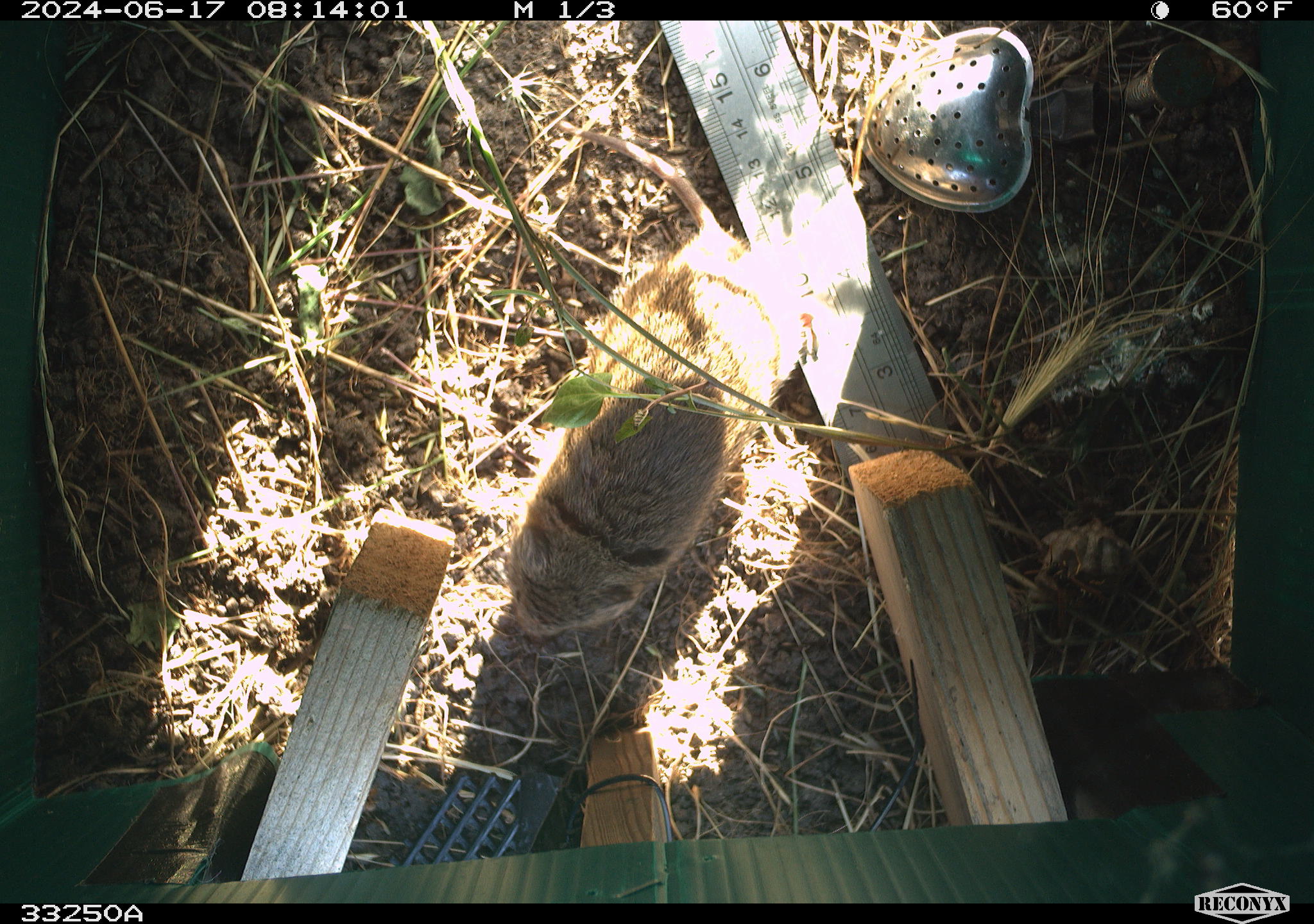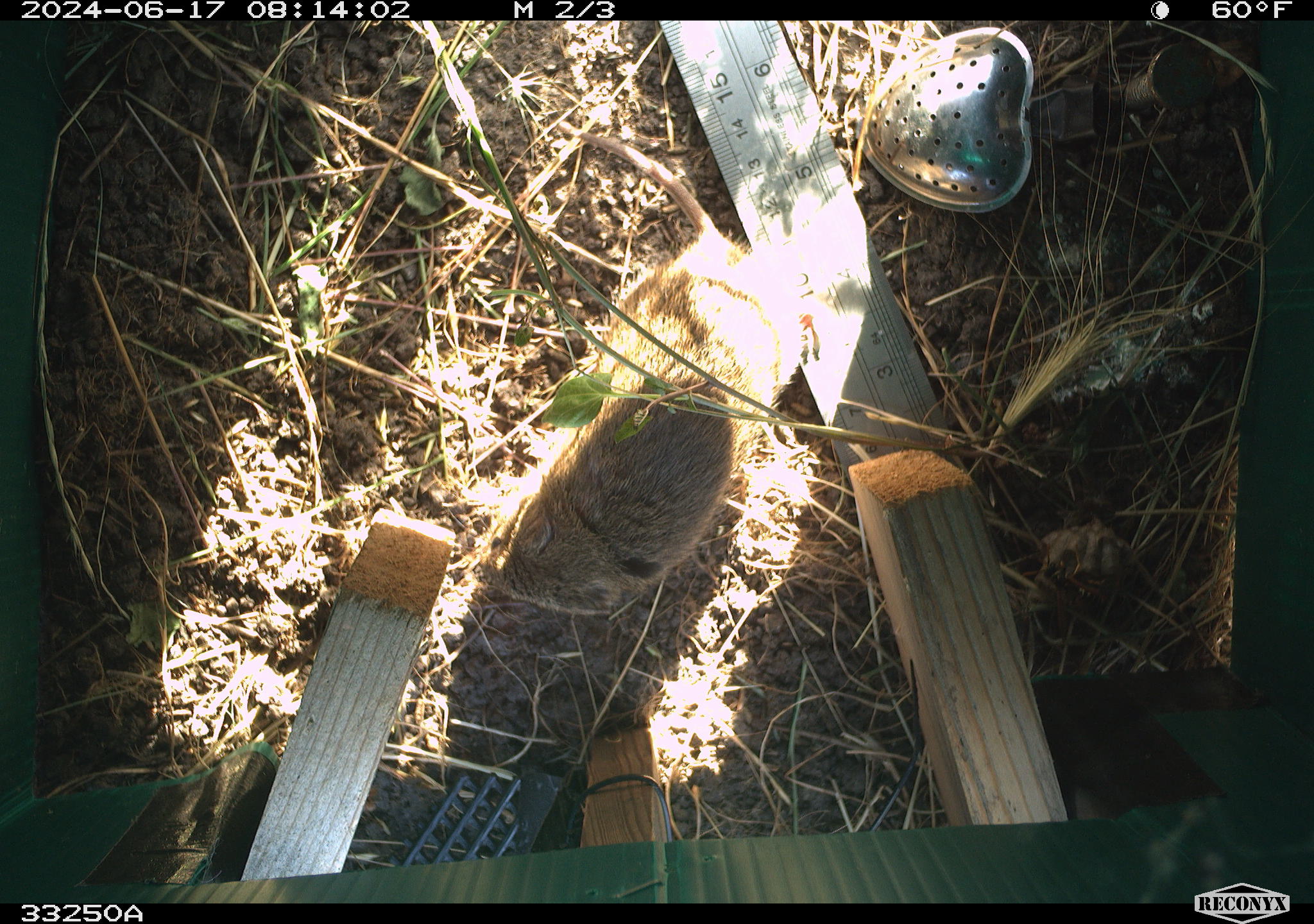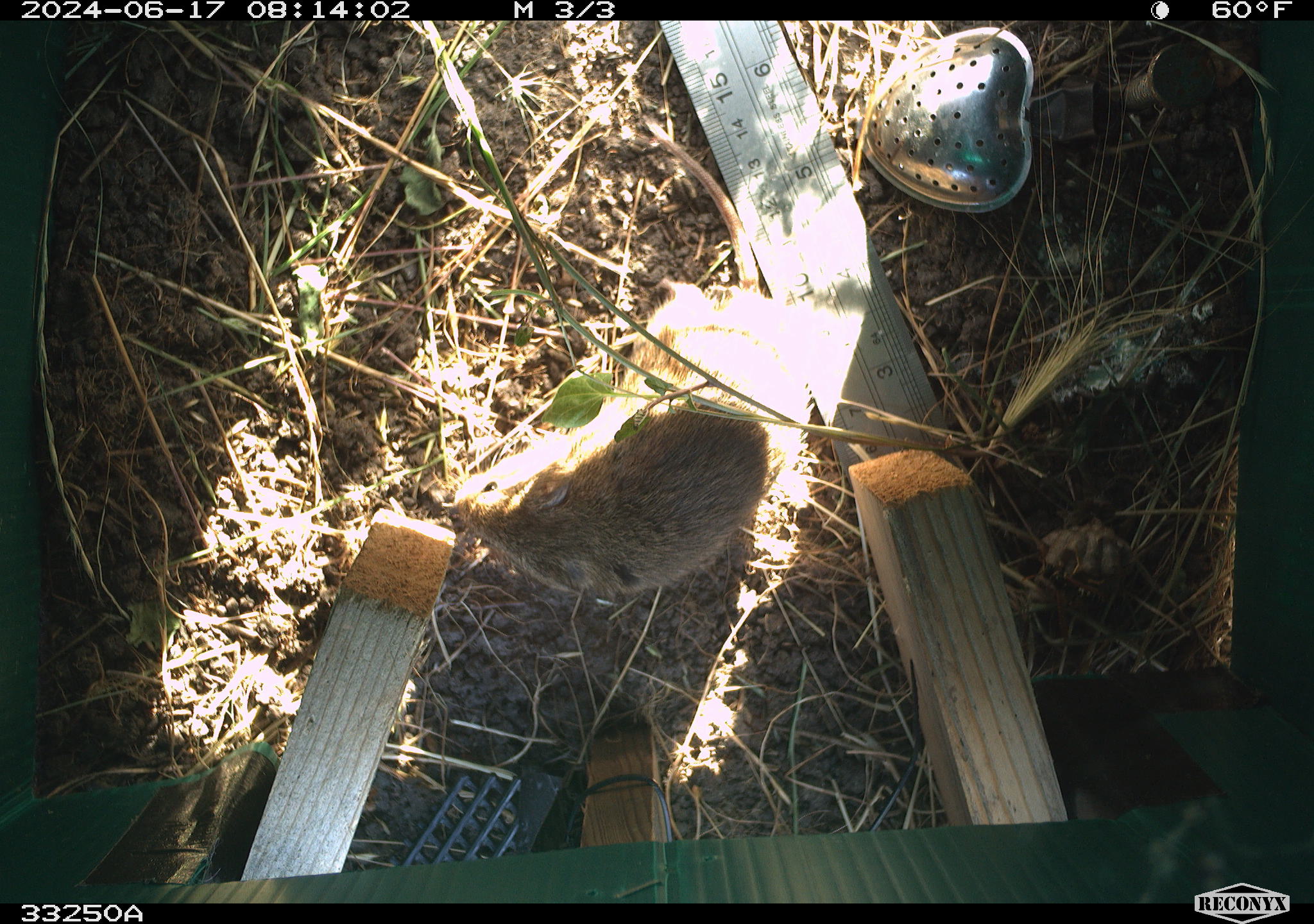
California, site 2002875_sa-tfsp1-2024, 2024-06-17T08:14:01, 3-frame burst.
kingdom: Animalia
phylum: Chordata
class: Mammalia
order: Rodentia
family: Cricetidae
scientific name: Arvicolinae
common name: voles, lemmings, and muskrats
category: arvicolinae subfamily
Arvicolinae subfamily (voles, lemmings, and muskrats) (Arvicolinae).